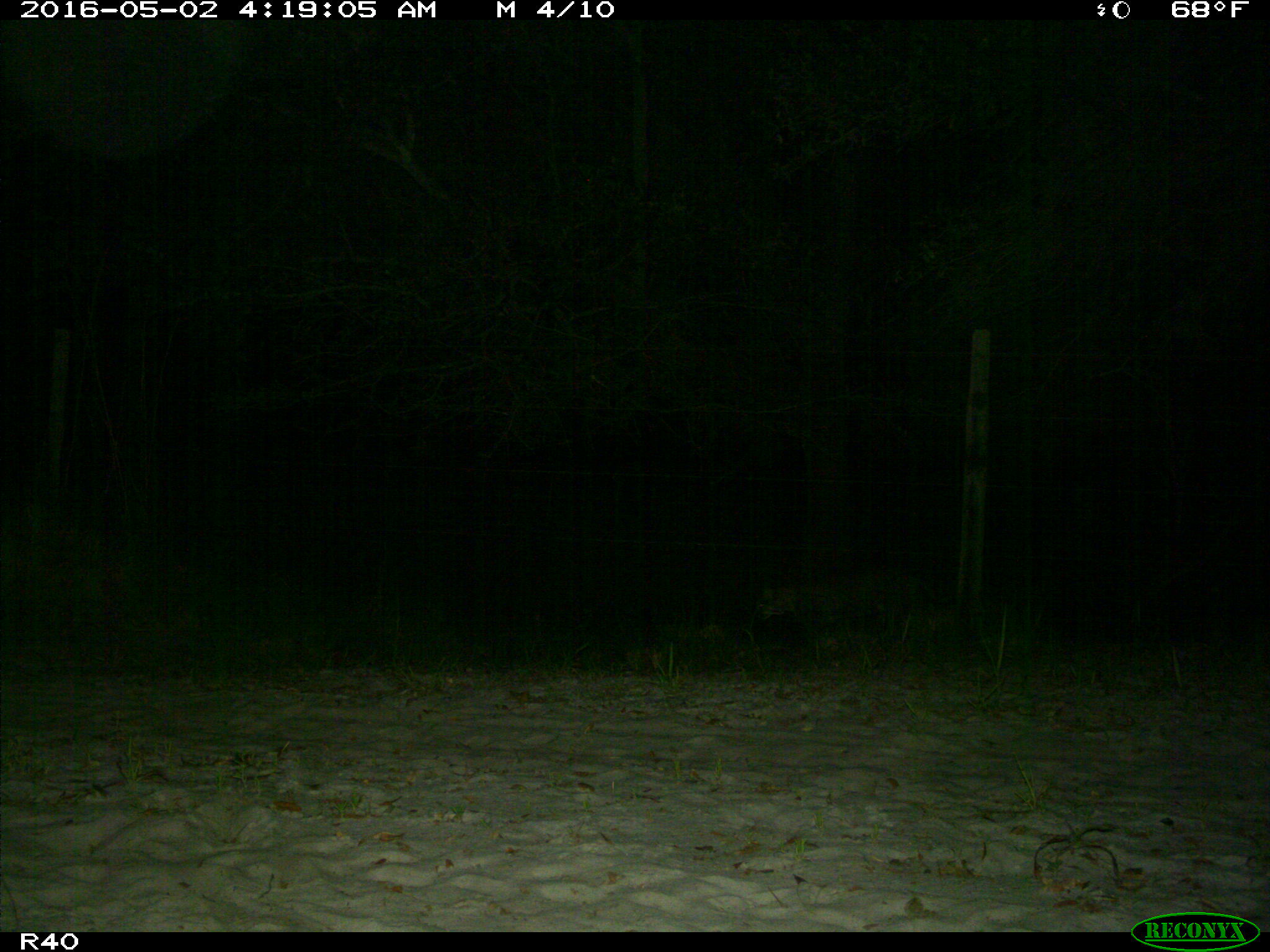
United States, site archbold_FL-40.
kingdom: Animalia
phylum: Chordata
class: Mammalia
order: Carnivora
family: Felidae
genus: Lynx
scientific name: Lynx rufus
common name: bobcat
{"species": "Lynx rufus (bobcat)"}